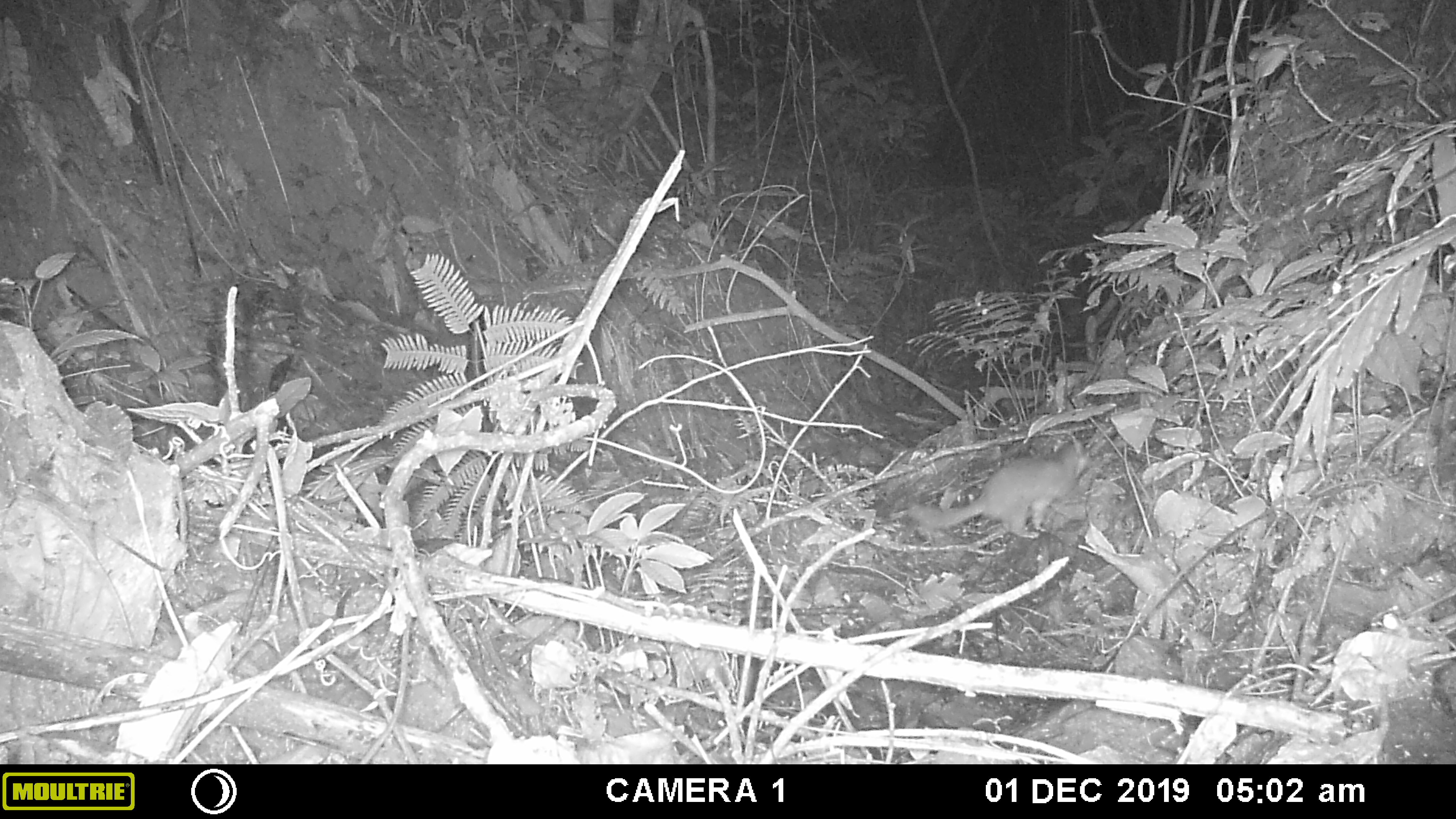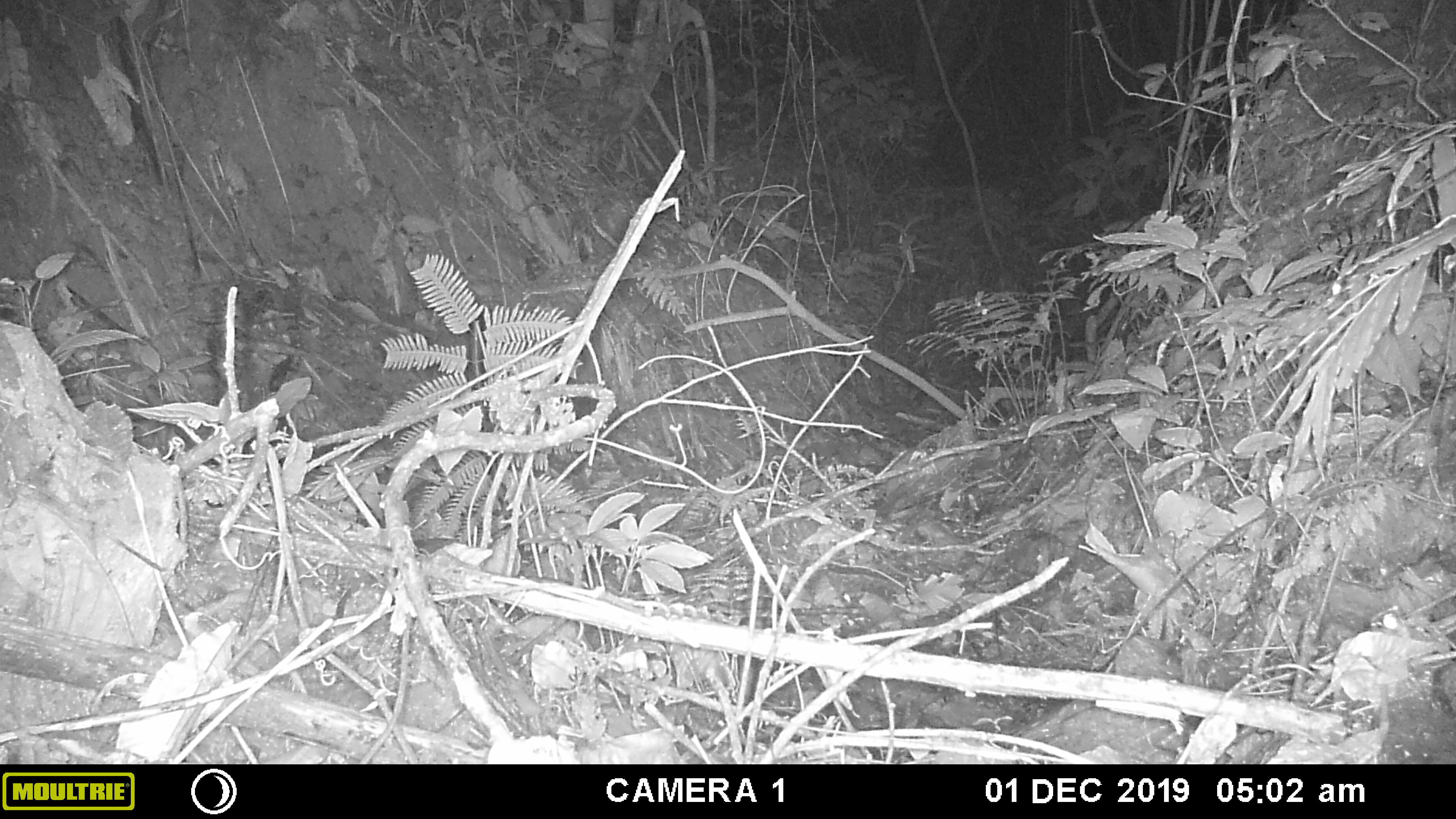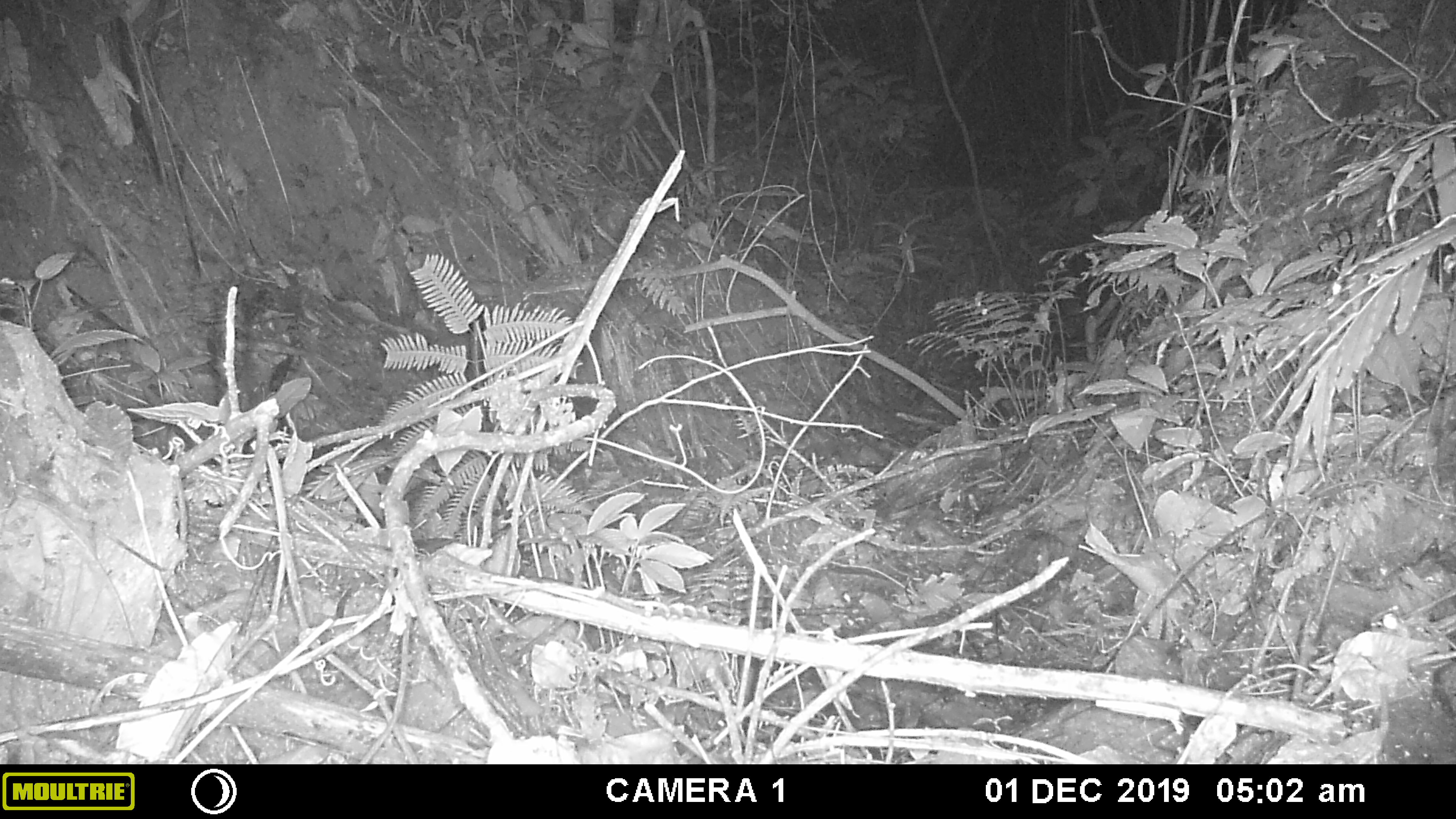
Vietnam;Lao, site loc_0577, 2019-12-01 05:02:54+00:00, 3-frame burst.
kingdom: Animalia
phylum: Chordata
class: Mammalia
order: Carnivora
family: Mustelidae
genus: Melogale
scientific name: Melogale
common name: ferret badger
Ferret badger (Melogale). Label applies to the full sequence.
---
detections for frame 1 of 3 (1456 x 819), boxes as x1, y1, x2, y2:
ferret badger: 907, 441, 1092, 540